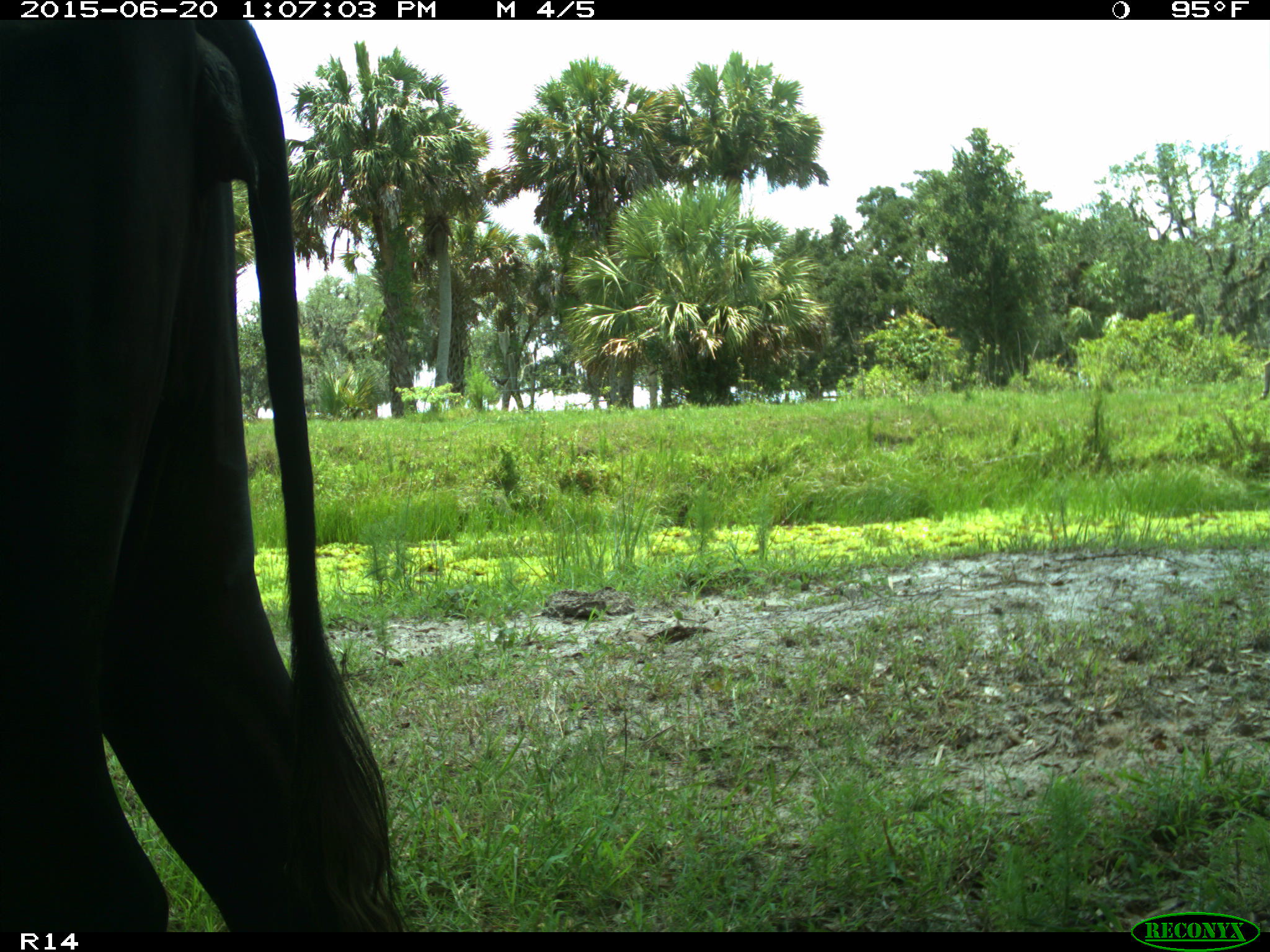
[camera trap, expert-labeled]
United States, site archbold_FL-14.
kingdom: Animalia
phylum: Chordata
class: Mammalia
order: Artiodactyla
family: Bovidae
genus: Bos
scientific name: Bos taurus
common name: domestic cow